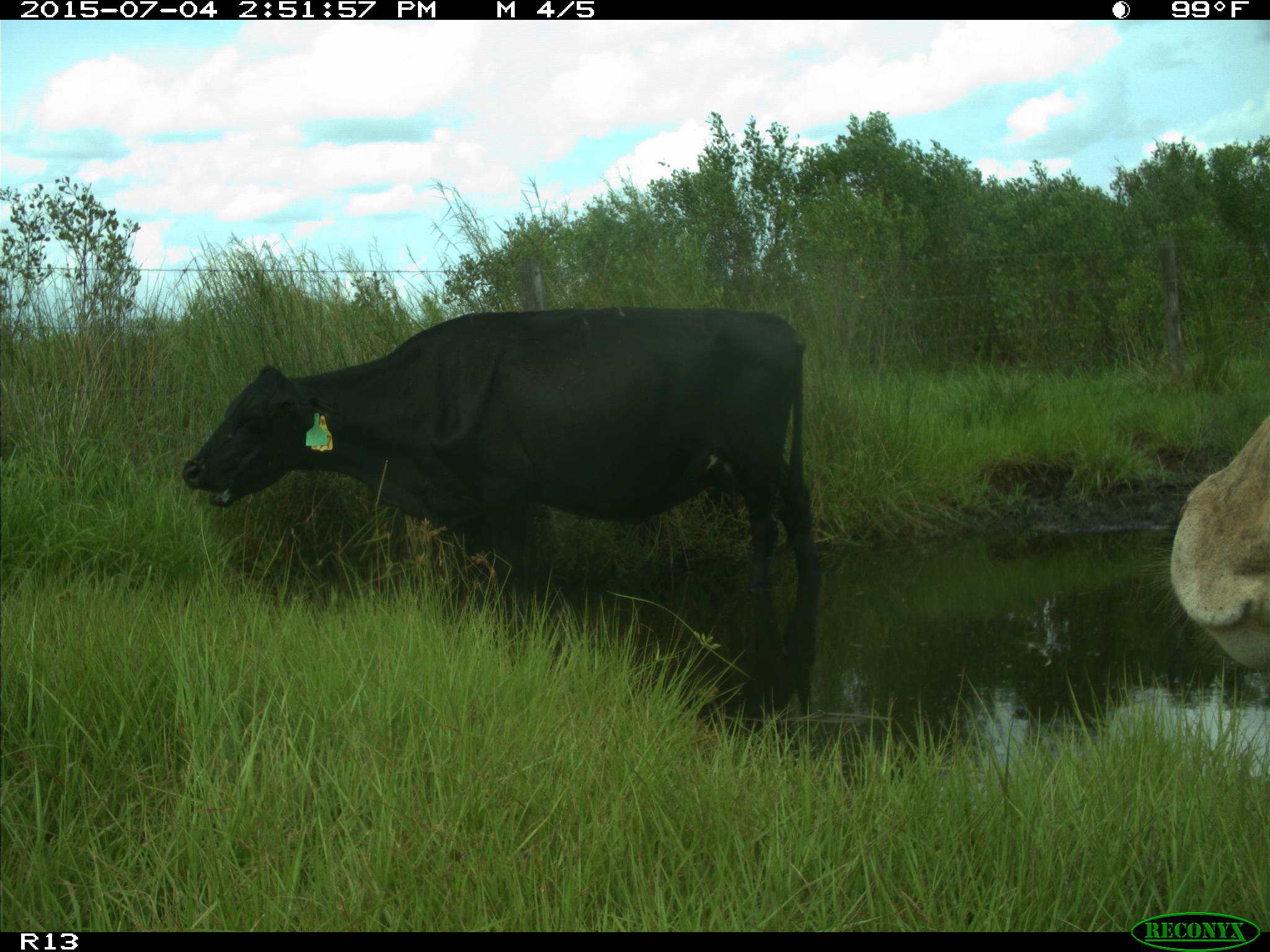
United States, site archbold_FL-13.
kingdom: Animalia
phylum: Chordata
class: Mammalia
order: Artiodactyla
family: Bovidae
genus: Bos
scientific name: Bos taurus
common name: domestic cow